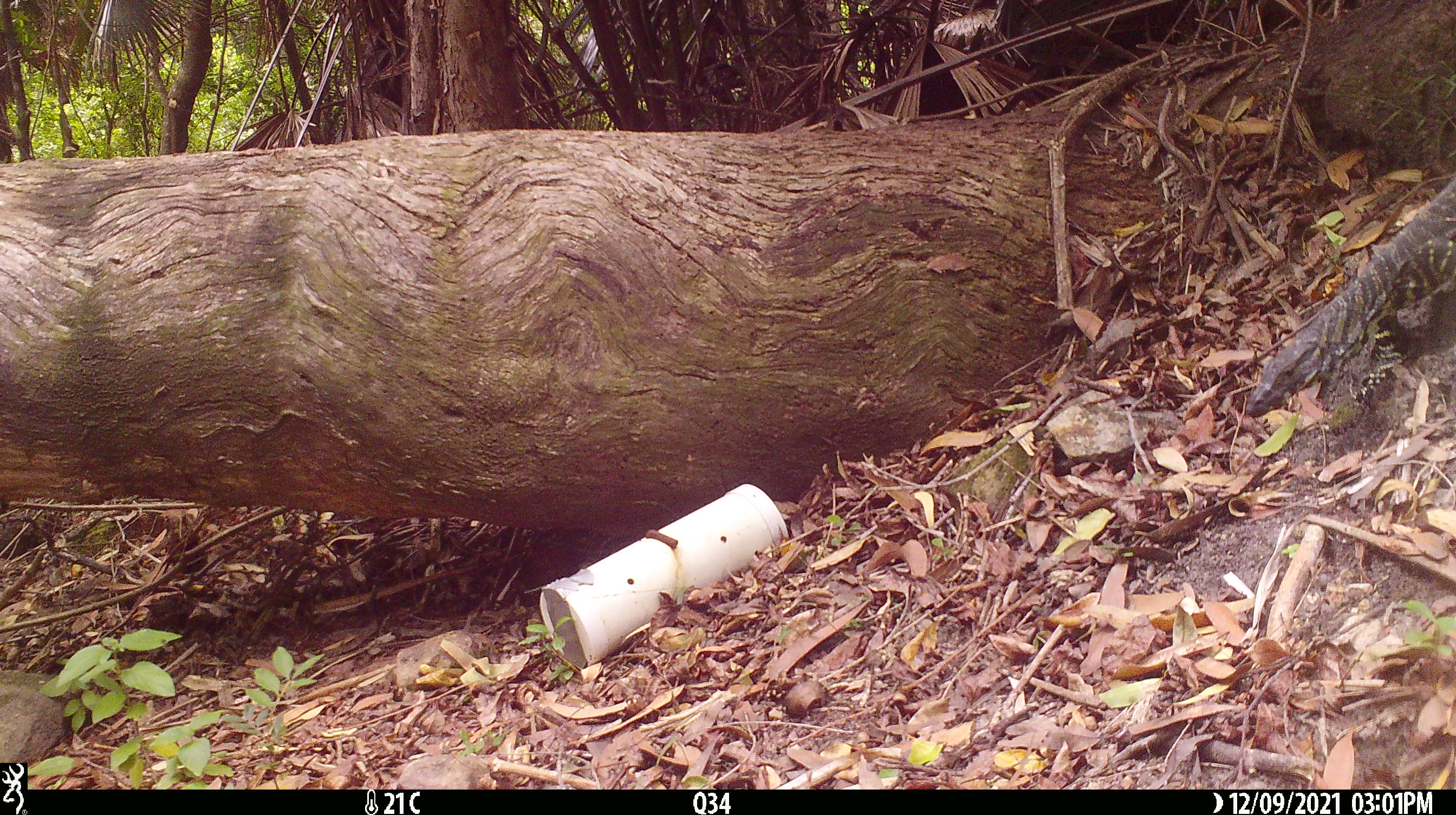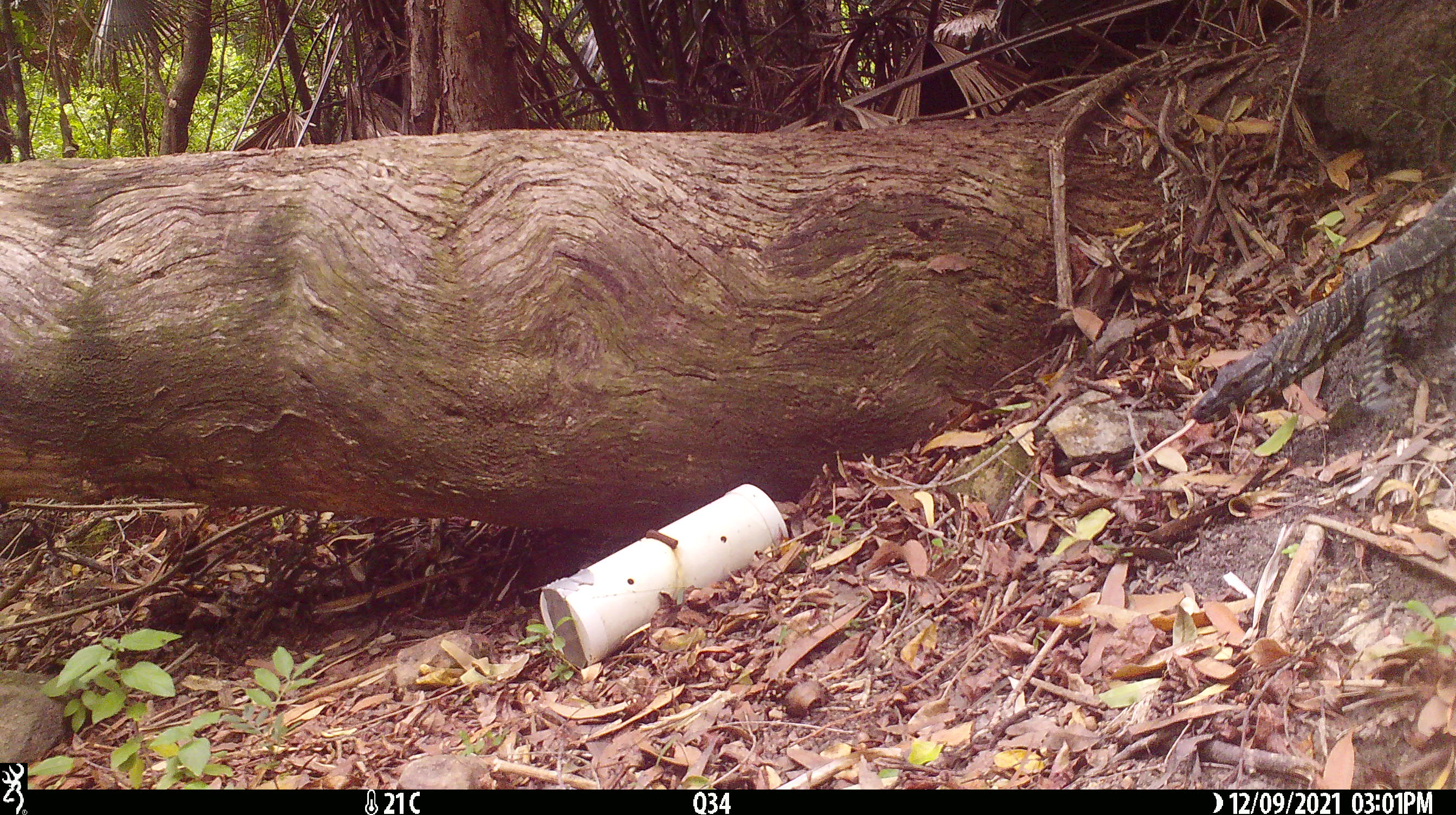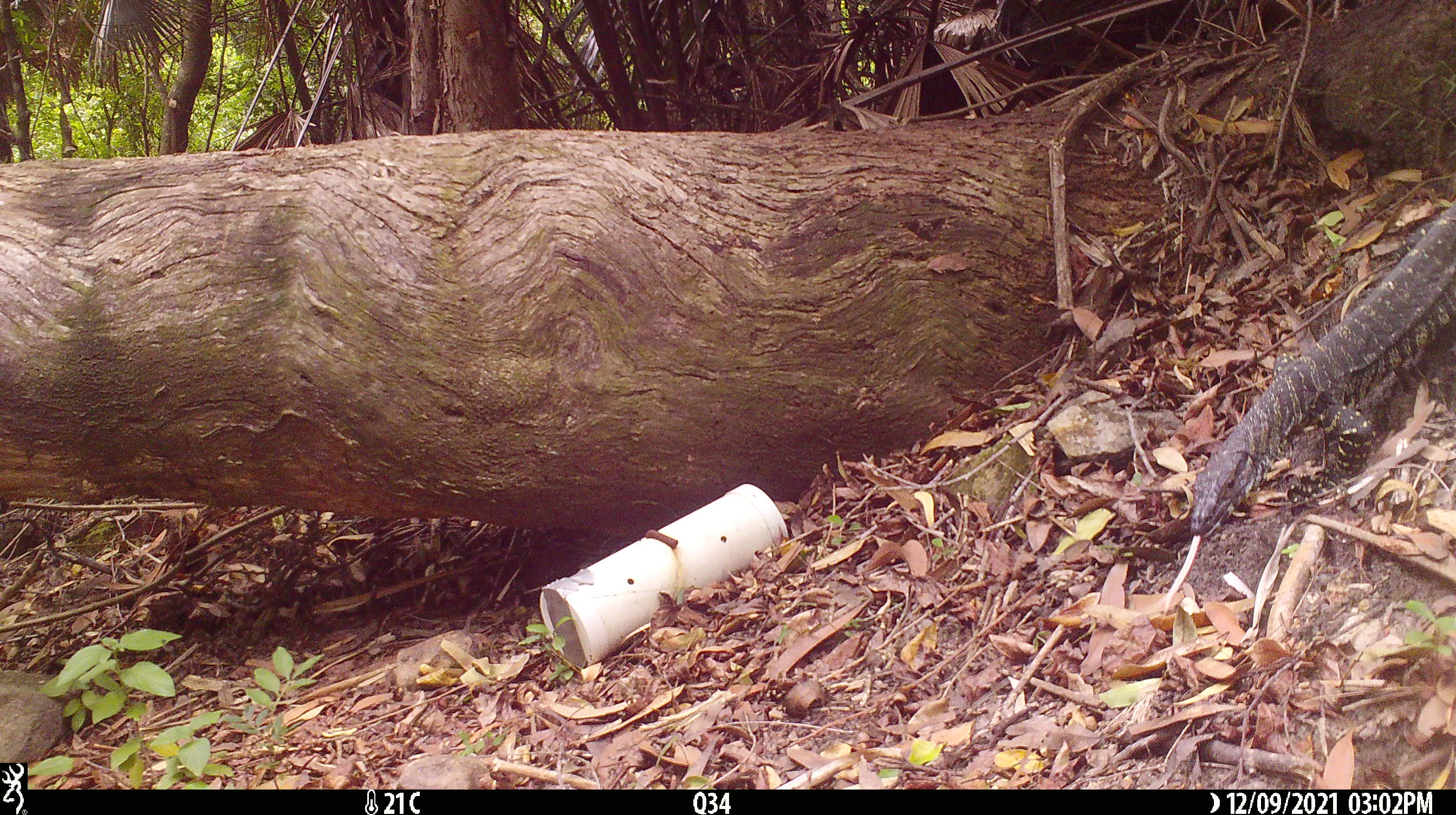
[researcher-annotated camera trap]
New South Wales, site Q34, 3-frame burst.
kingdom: Animalia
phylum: Chordata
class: Reptilia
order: Squamata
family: Varanidae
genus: Varanus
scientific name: Varanus varius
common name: lace monitor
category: goanna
Goanna (lace monitor) (Varanus varius).